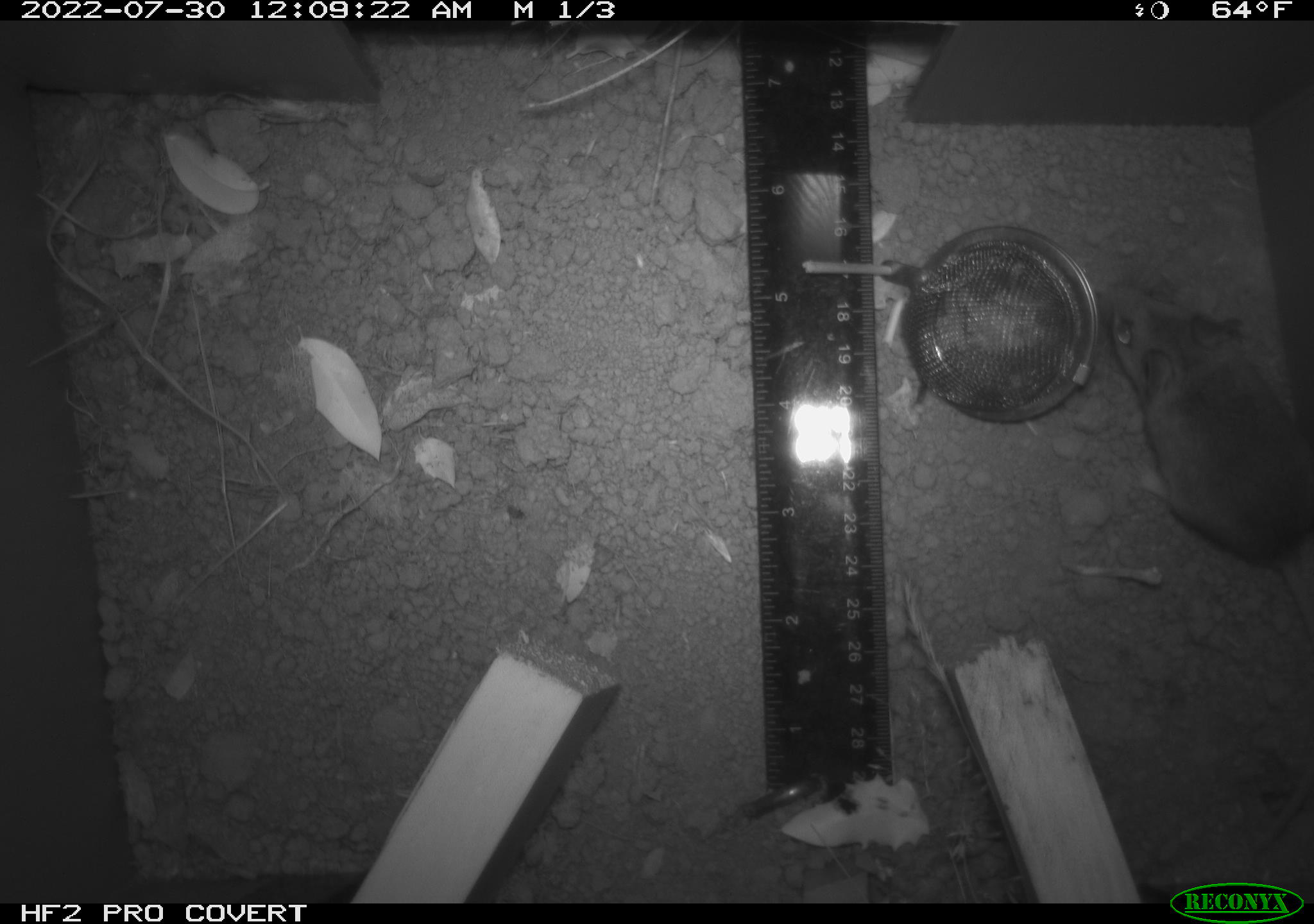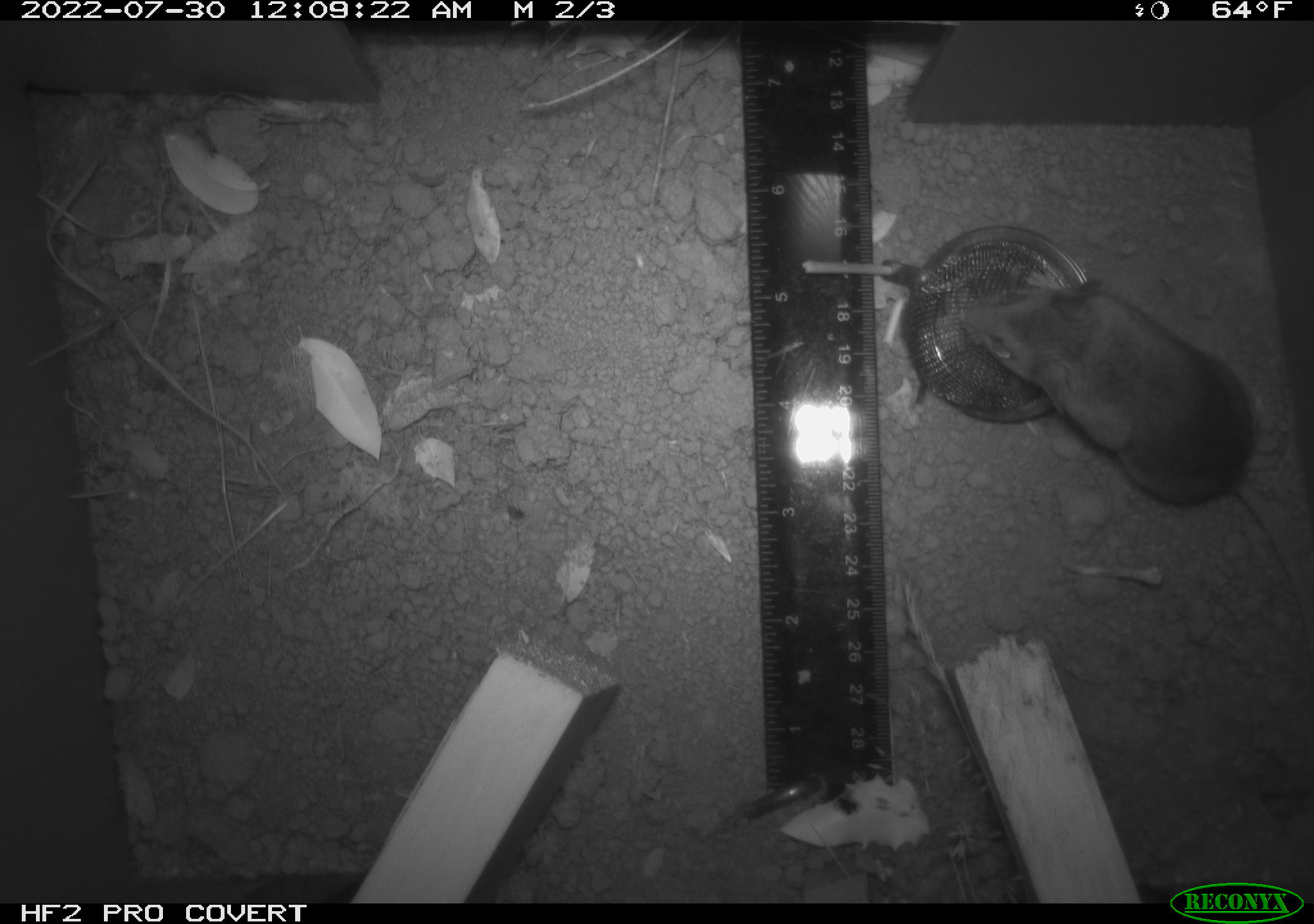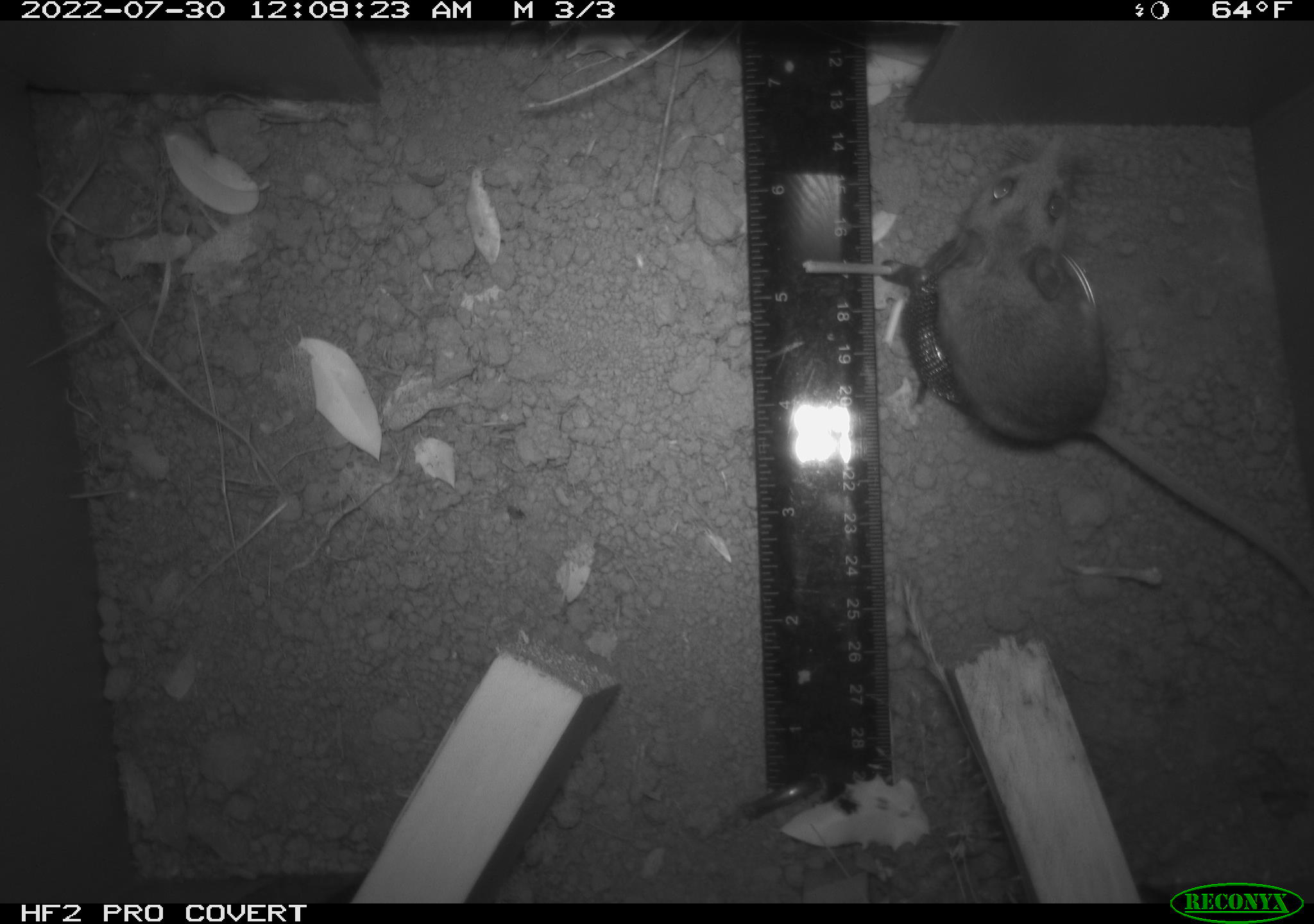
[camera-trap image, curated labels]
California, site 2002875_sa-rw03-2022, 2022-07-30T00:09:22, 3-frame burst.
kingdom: Animalia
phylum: Chordata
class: Mammalia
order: Rodentia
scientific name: Rodentia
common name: mouse species